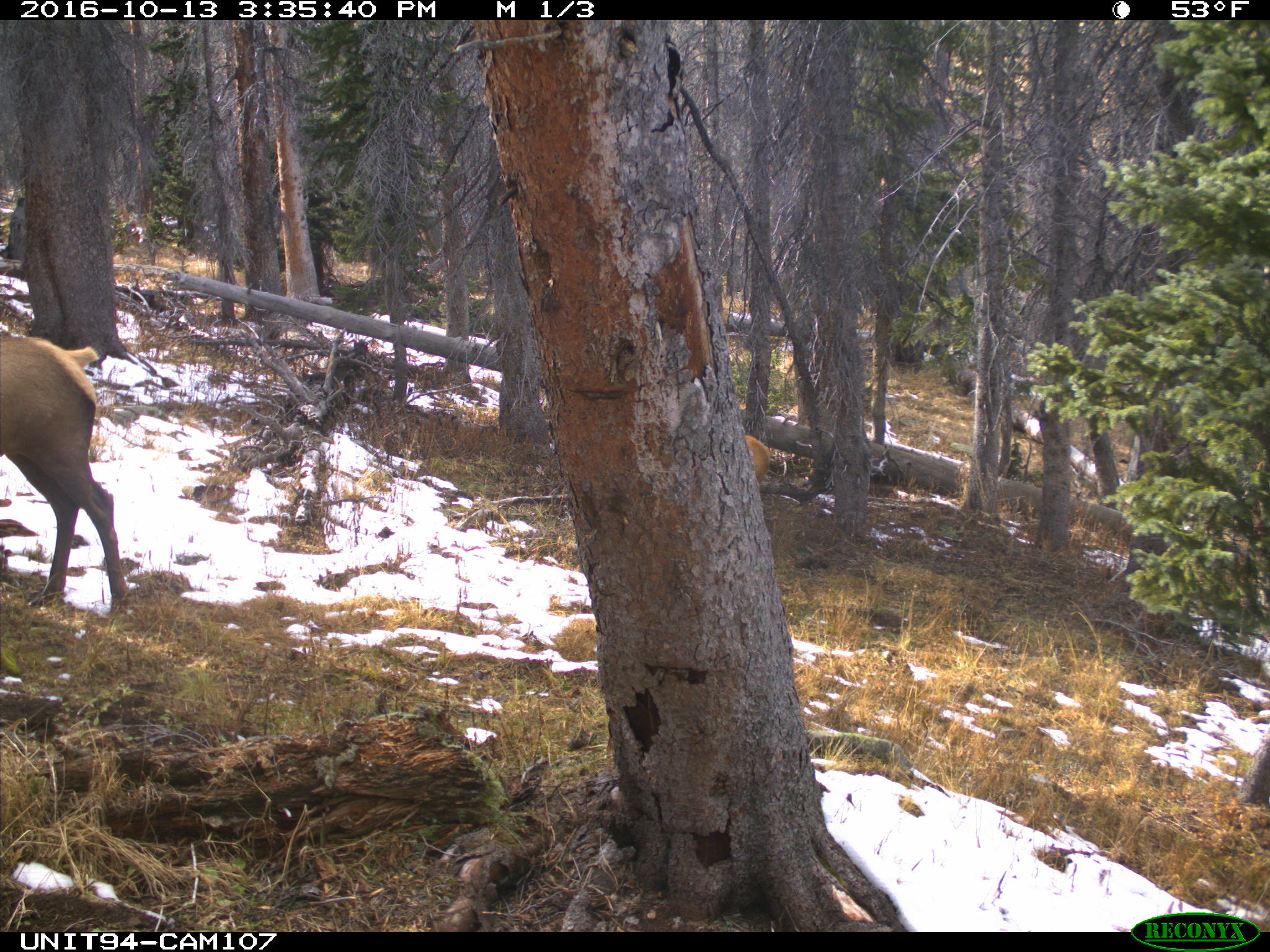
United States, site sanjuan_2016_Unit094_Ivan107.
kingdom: Animalia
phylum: Chordata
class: Mammalia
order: Artiodactyla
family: Cervidae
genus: Cervus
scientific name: Cervus elaphus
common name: red deer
Cervus elaphus (red deer).